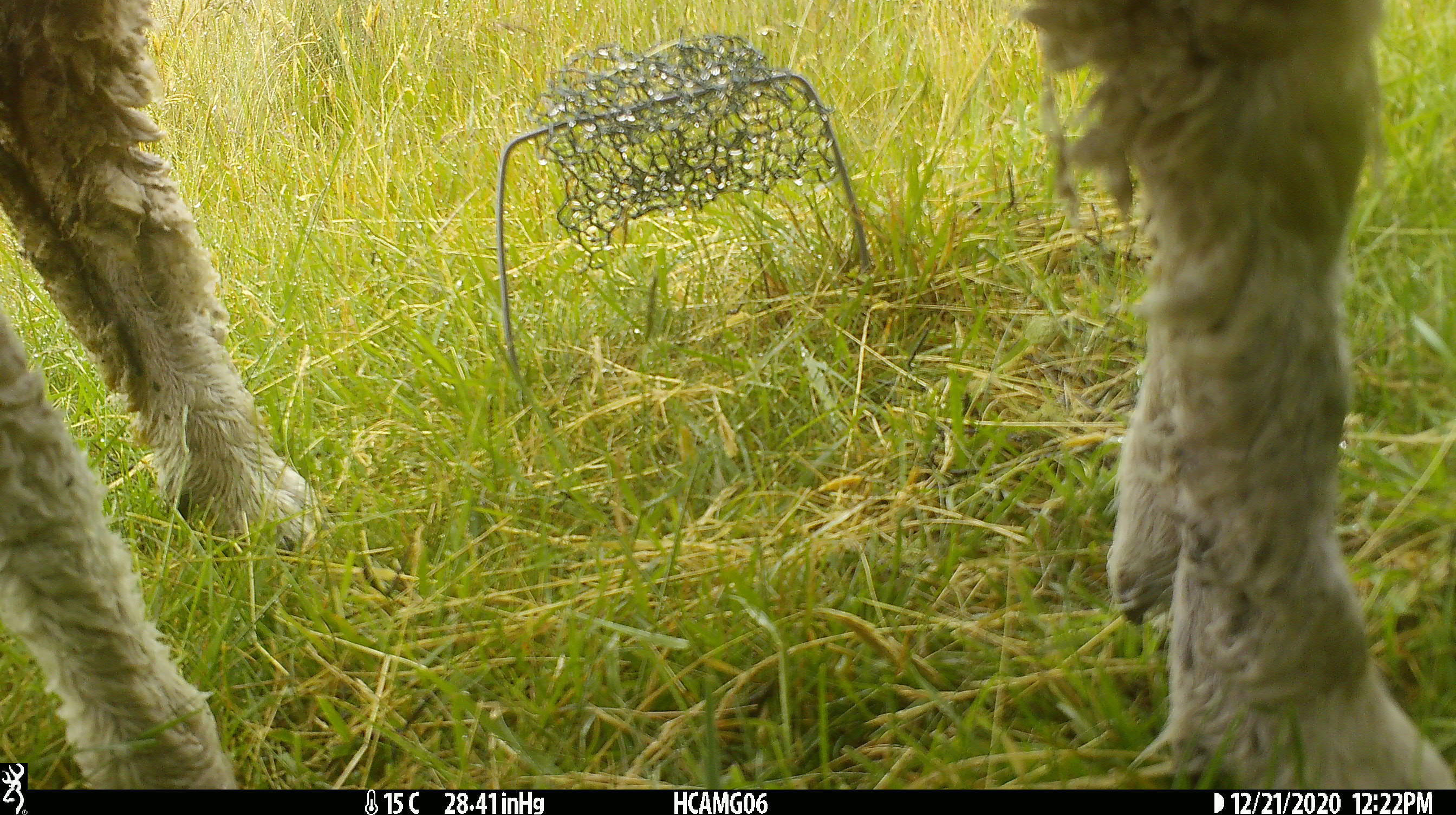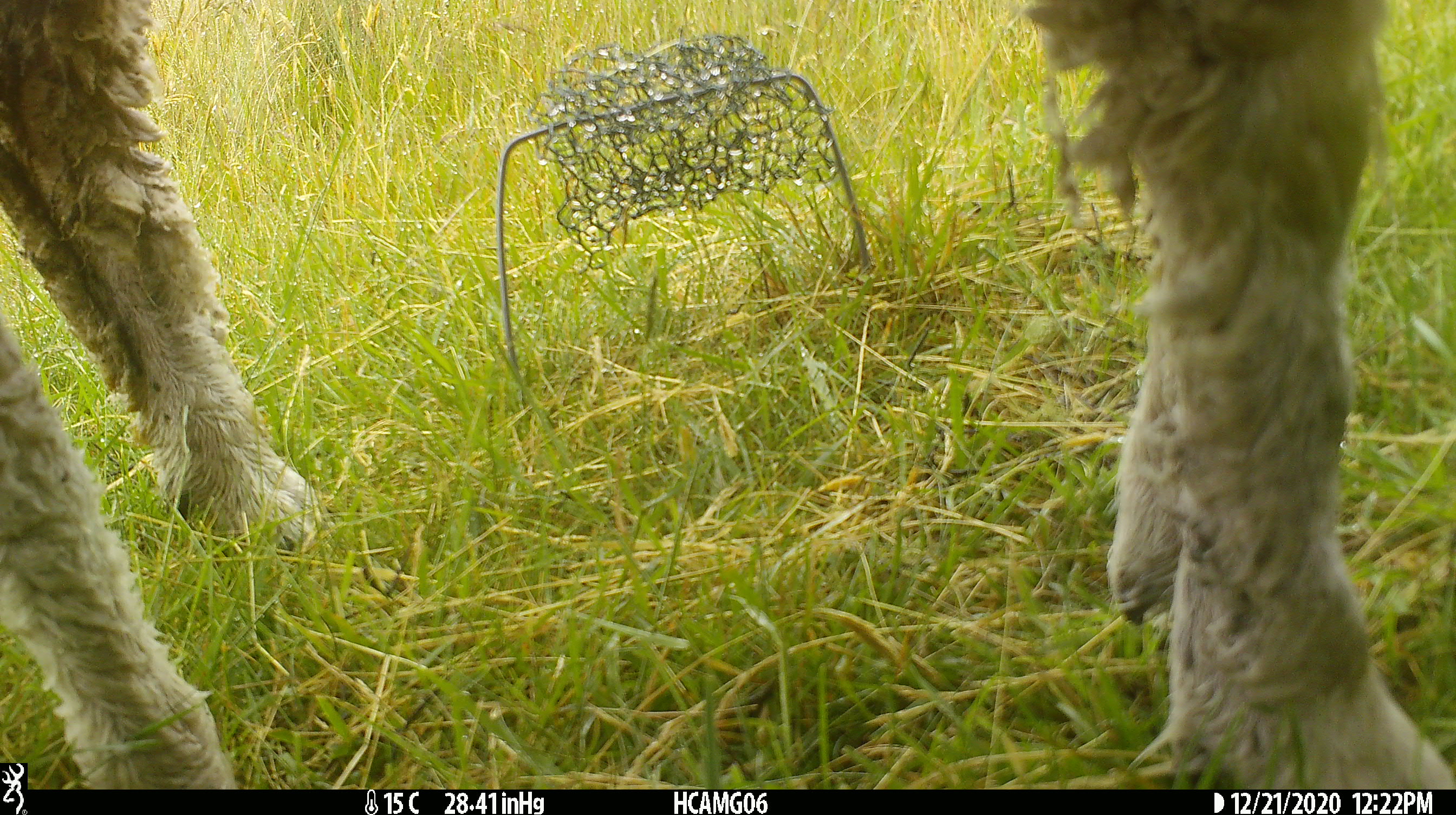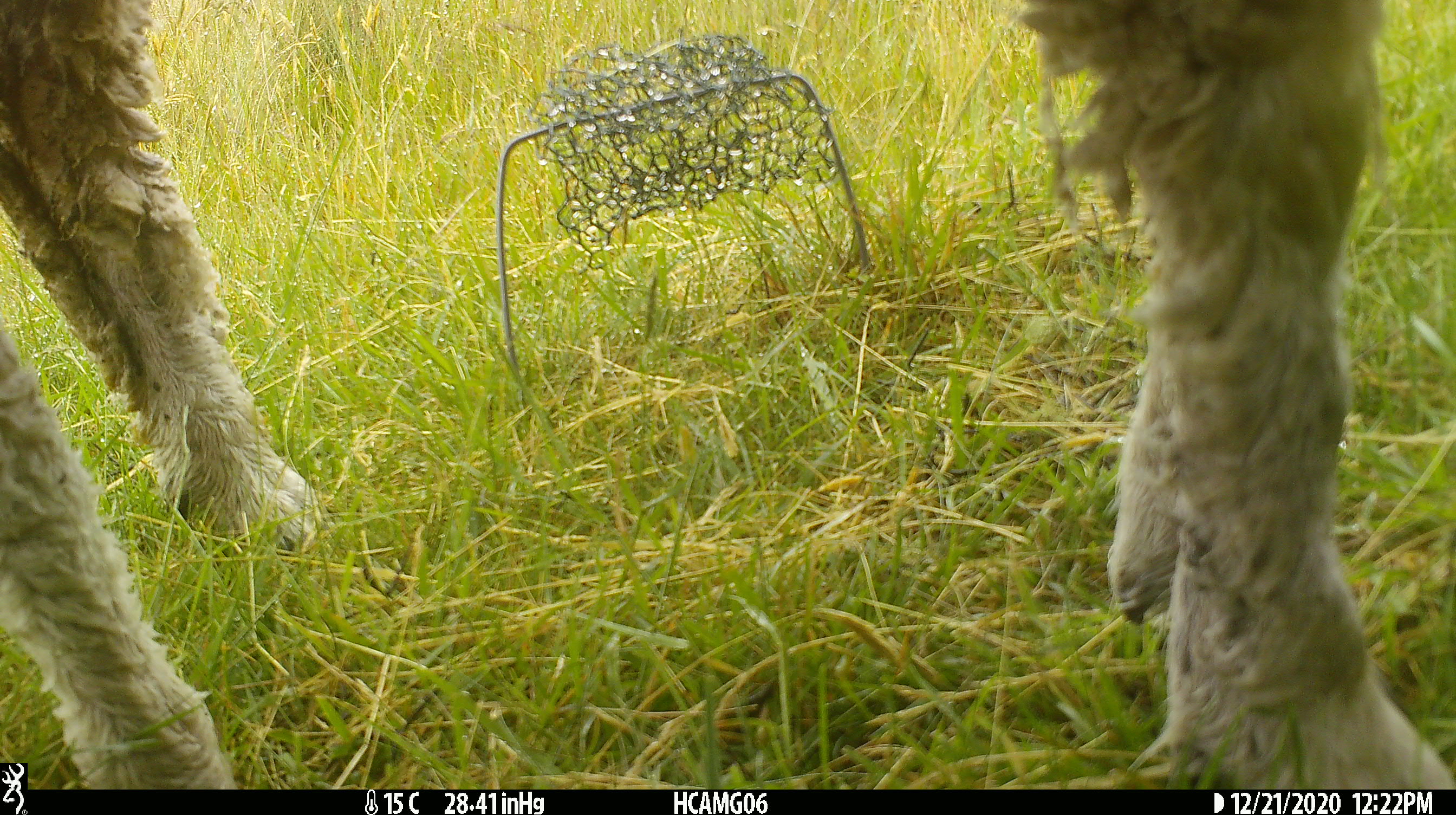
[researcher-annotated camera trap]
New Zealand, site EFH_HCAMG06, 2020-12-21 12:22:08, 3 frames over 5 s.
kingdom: Animalia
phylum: Chordata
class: Mammalia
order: Artiodactyla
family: Bovidae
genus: Ovis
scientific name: Ovis aries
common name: domestic sheep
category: sheep